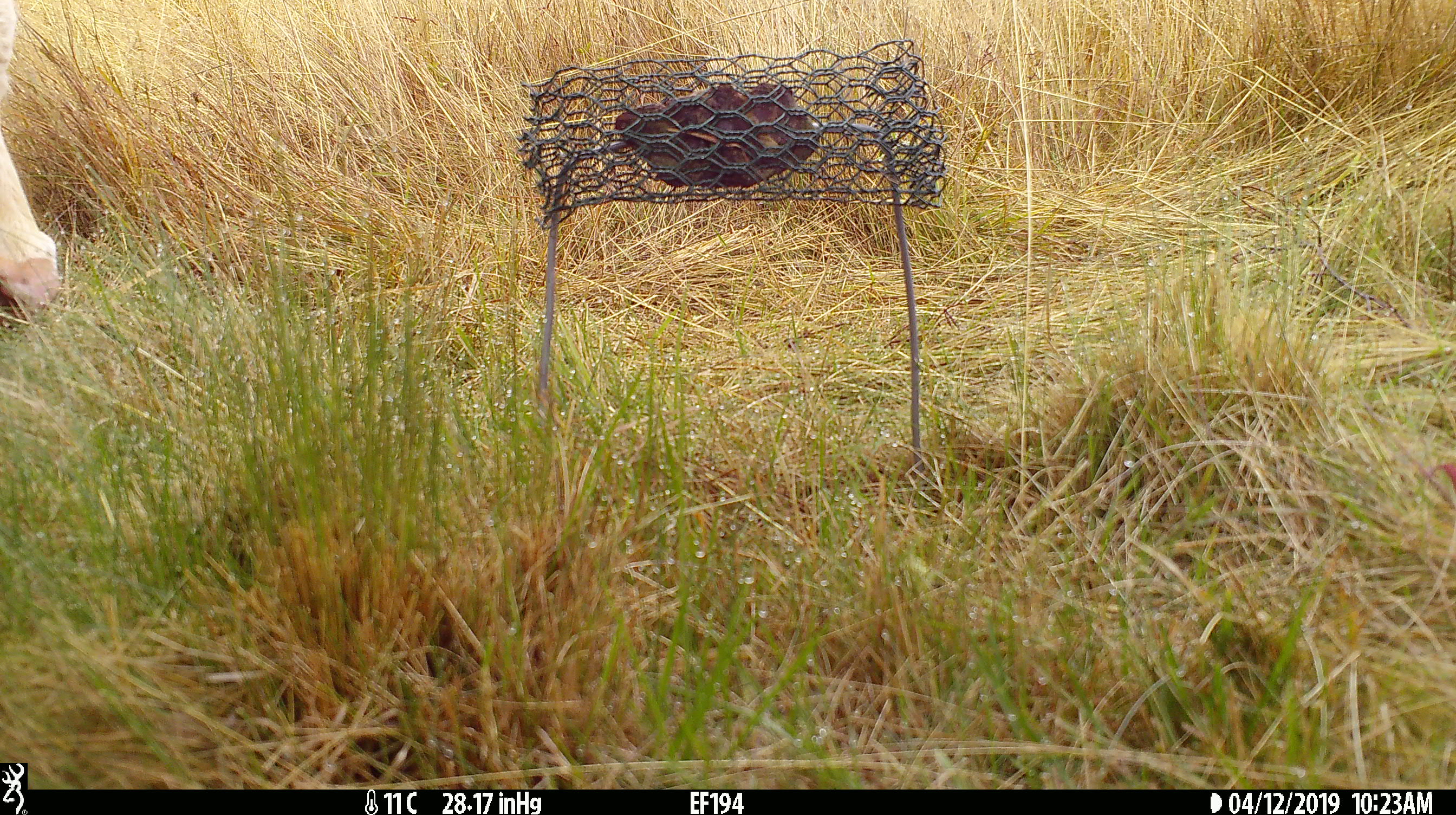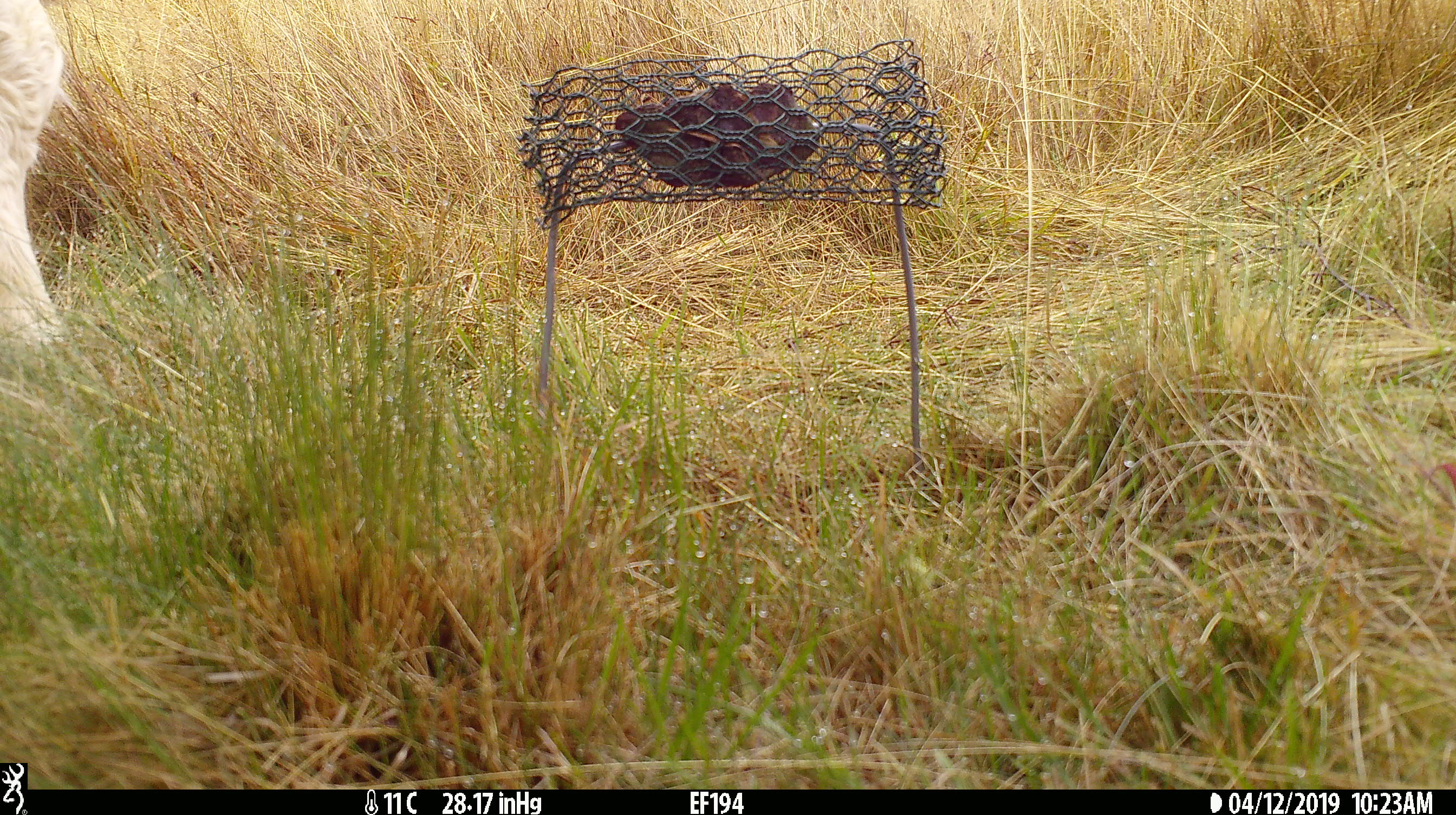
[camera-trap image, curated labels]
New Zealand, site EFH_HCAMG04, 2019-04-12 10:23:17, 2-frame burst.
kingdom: Animalia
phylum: Chordata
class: Mammalia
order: Artiodactyla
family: Bovidae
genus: Bos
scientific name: Bos taurus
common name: domestic cow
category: cow